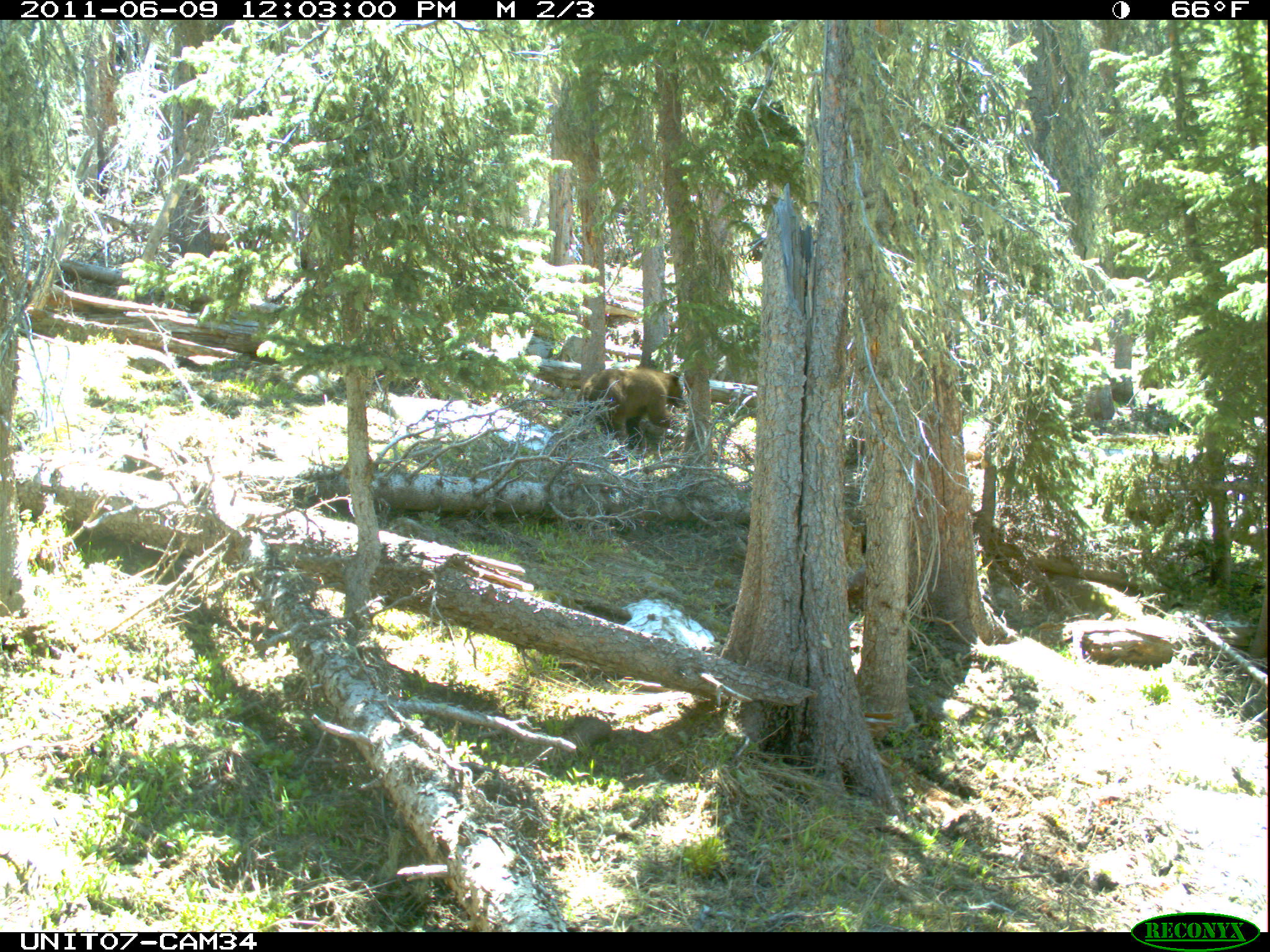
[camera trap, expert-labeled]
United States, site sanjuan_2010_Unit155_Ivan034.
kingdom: Animalia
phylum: Chordata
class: Mammalia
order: Carnivora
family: Ursidae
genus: Ursus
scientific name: Ursus americanus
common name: american black bear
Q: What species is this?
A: Ursus americanus (american black bear).